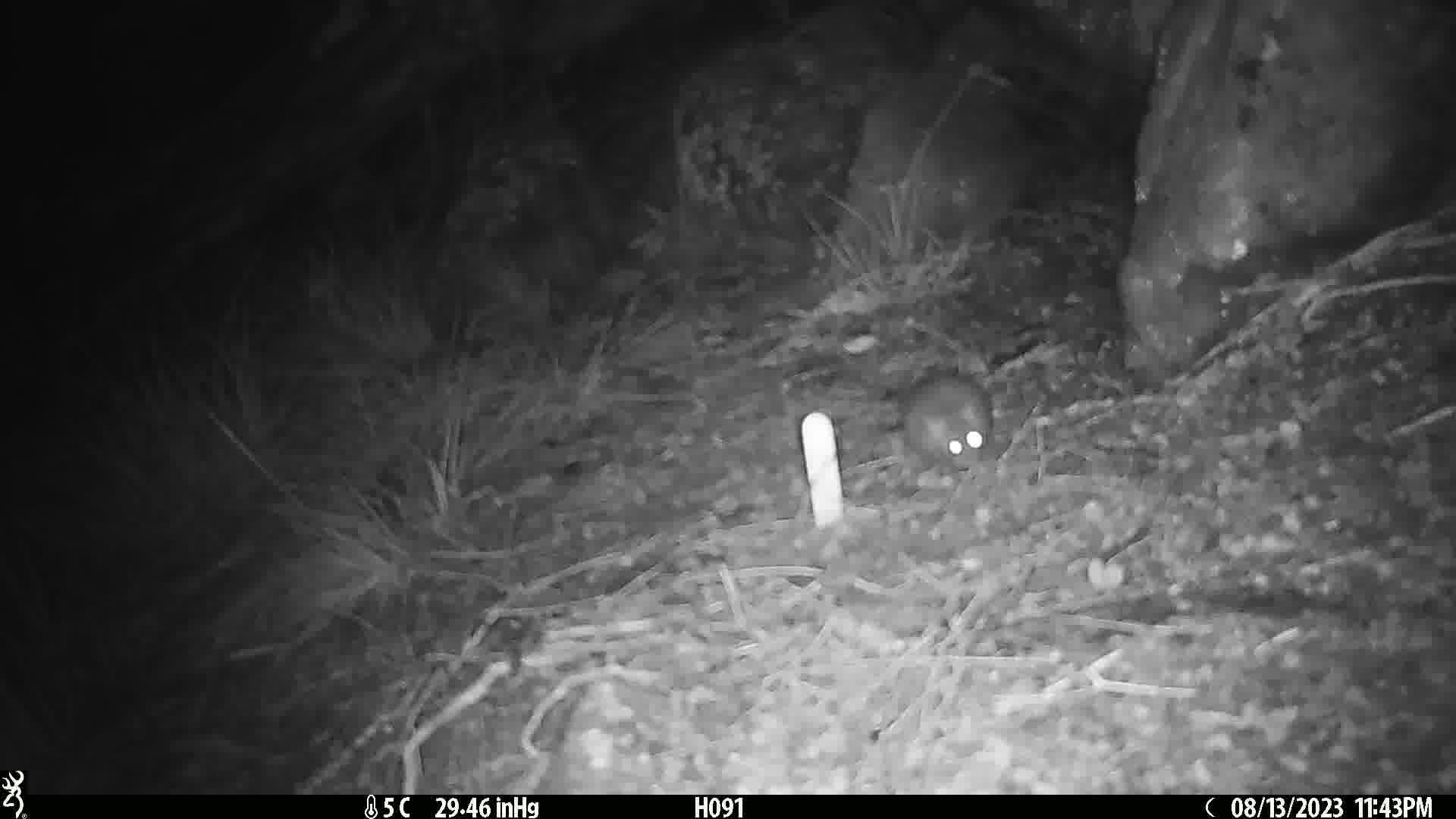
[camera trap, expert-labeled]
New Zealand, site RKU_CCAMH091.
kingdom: Animalia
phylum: Chordata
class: Mammalia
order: Rodentia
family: Muridae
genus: Rattus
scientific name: Rattus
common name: rat